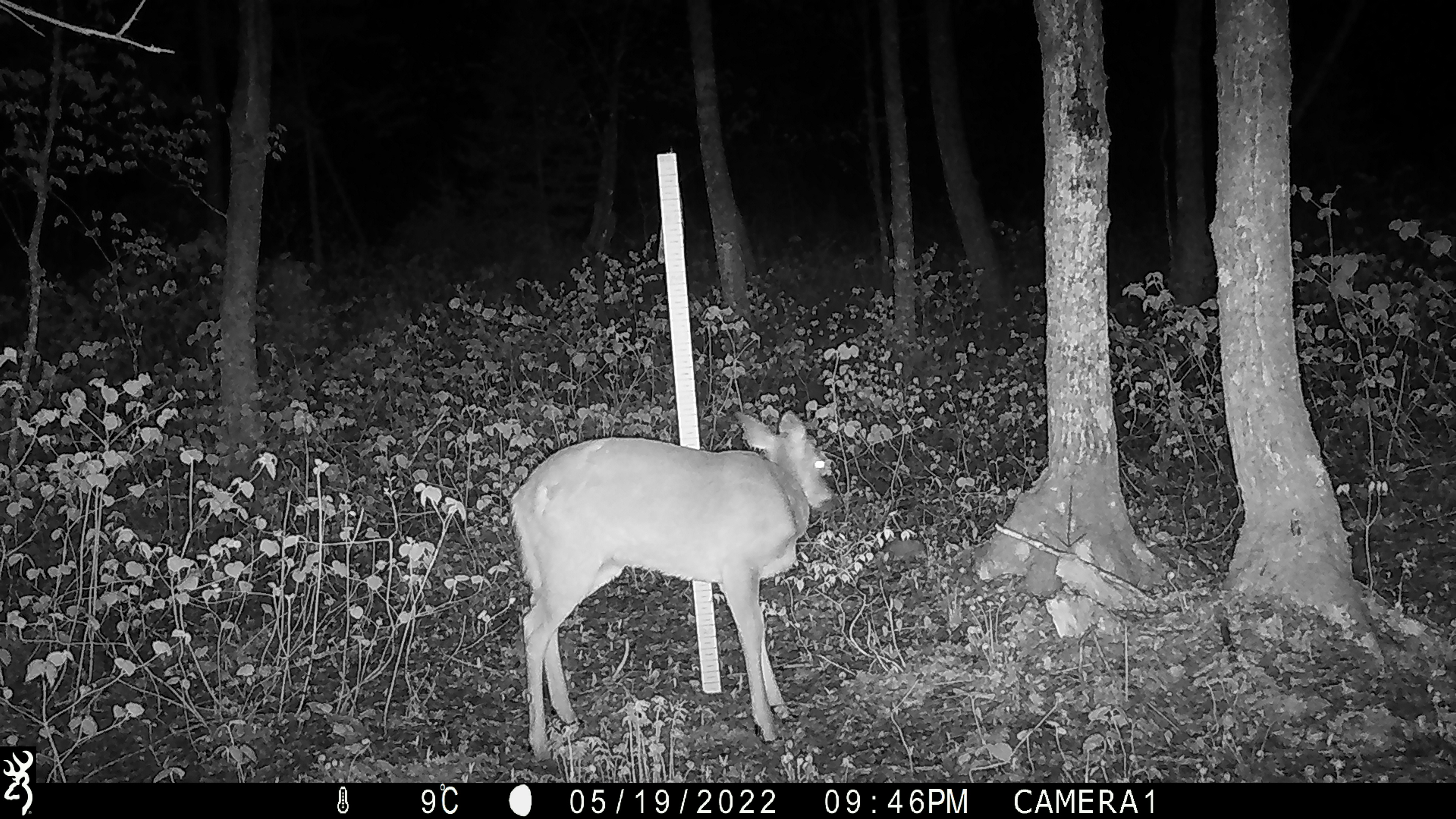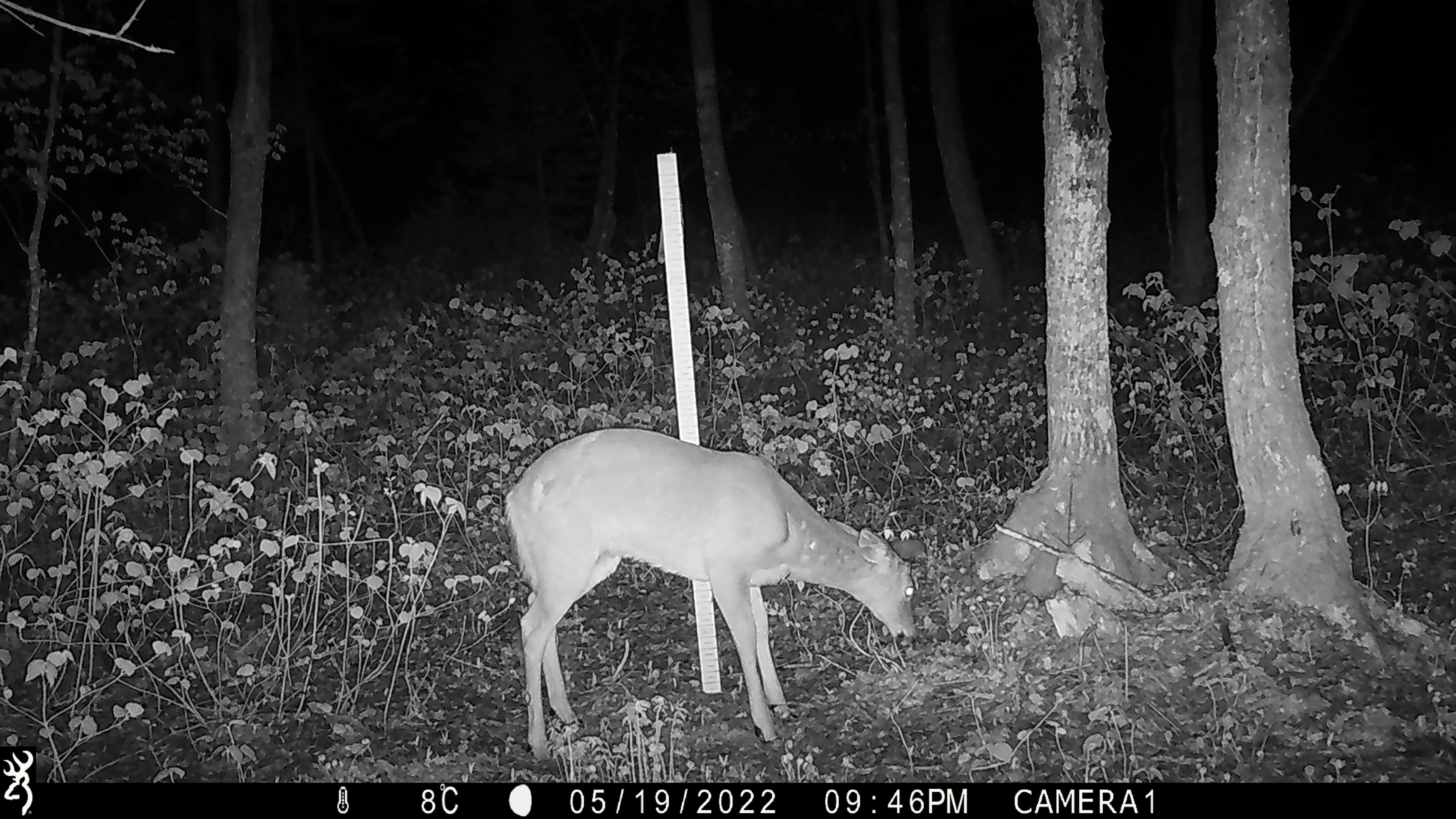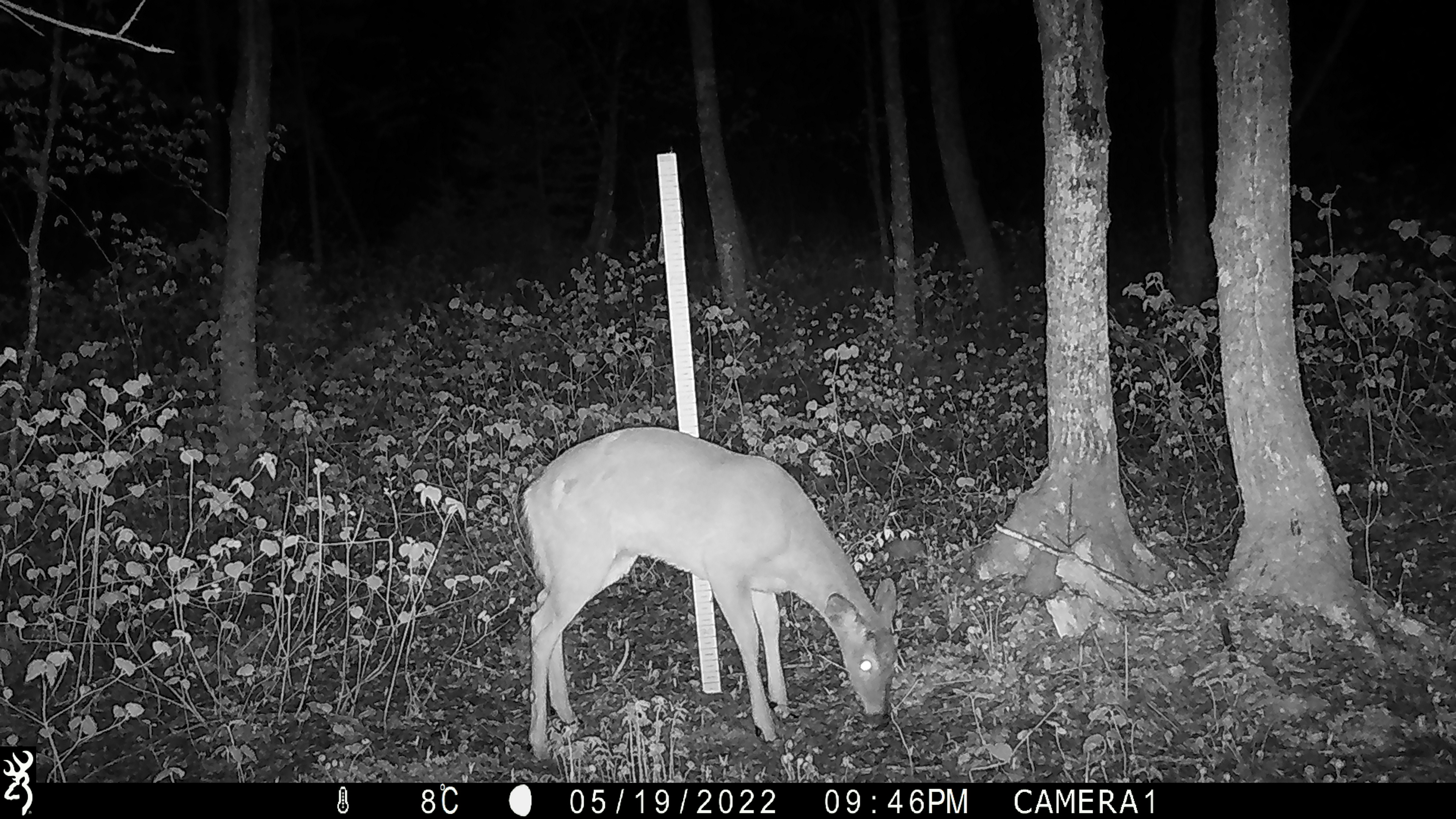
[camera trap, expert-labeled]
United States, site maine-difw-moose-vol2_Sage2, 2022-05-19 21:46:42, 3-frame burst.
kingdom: Animalia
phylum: Chordata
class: Mammalia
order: Artiodactyla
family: Cervidae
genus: Odocoileus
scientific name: Odocoileus virginianus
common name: white-tailed deer